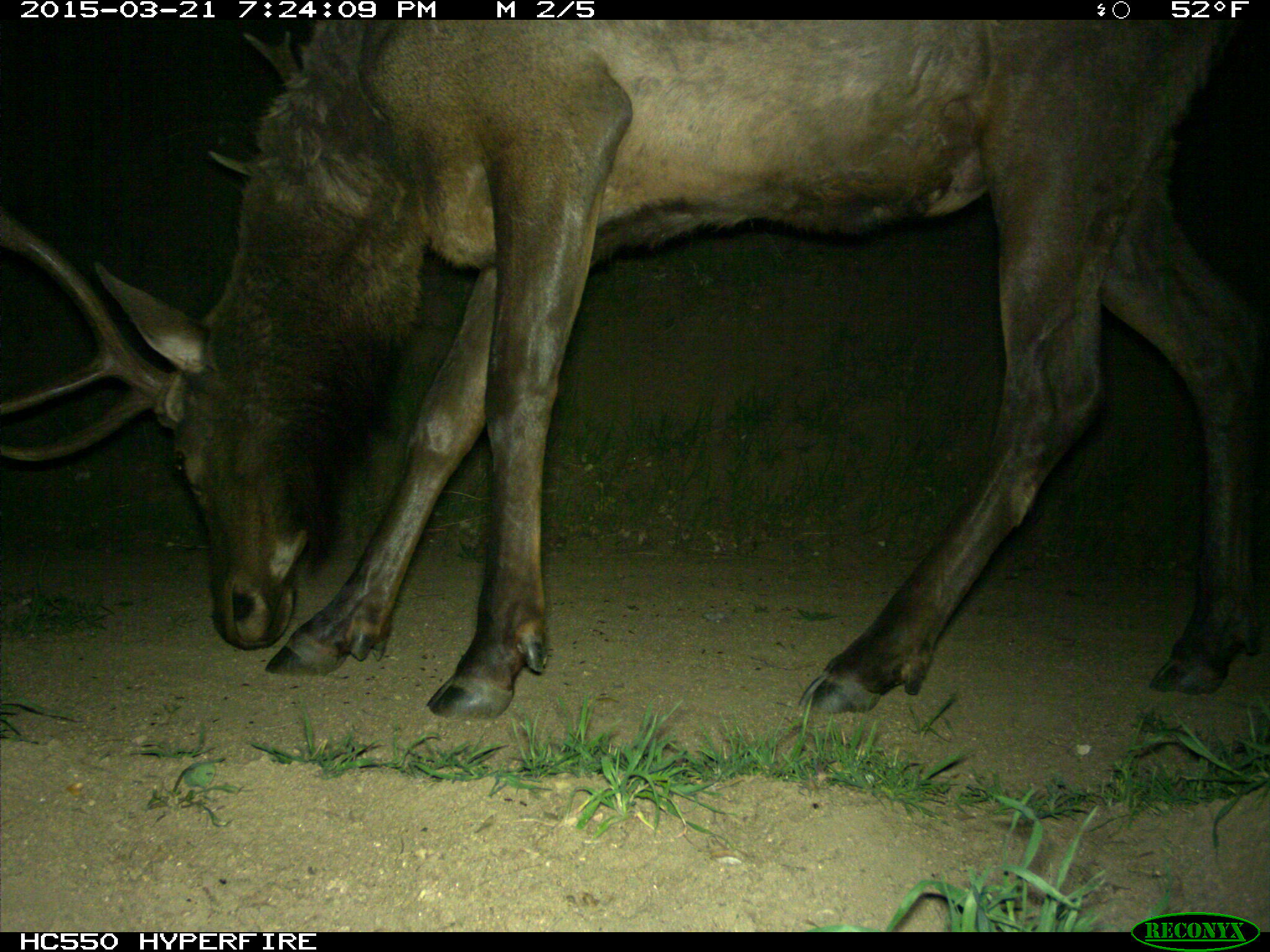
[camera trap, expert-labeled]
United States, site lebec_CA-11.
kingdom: Animalia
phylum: Chordata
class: Mammalia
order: Artiodactyla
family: Cervidae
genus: Cervus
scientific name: Cervus canadensis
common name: elk